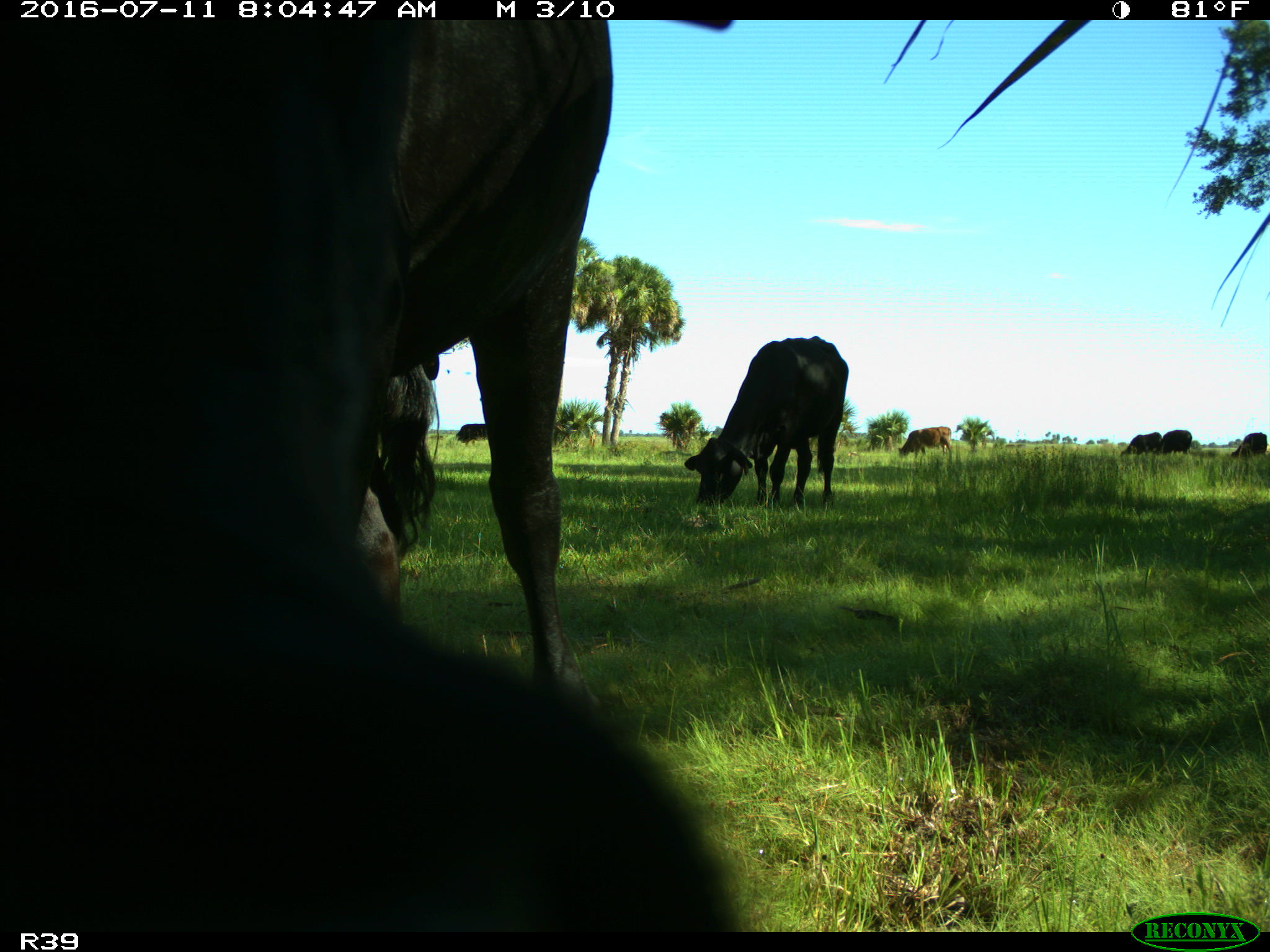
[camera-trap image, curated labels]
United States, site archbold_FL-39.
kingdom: Animalia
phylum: Chordata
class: Mammalia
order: Artiodactyla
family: Bovidae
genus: Bos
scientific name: Bos taurus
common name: domestic cow